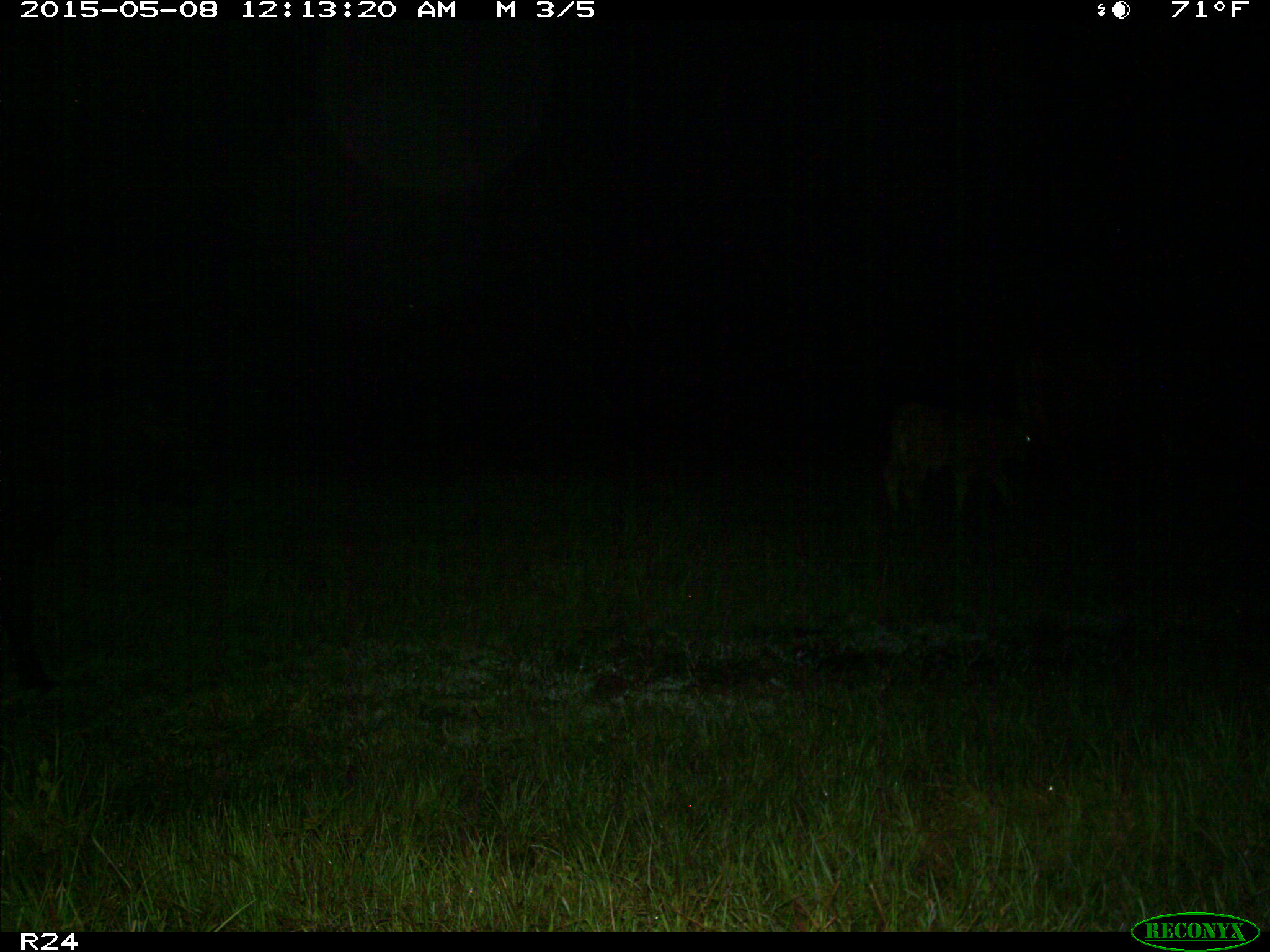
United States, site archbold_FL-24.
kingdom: Animalia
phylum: Chordata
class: Mammalia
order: Artiodactyla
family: Bovidae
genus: Bos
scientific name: Bos taurus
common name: domestic cow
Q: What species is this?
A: Bos taurus (domestic cow).